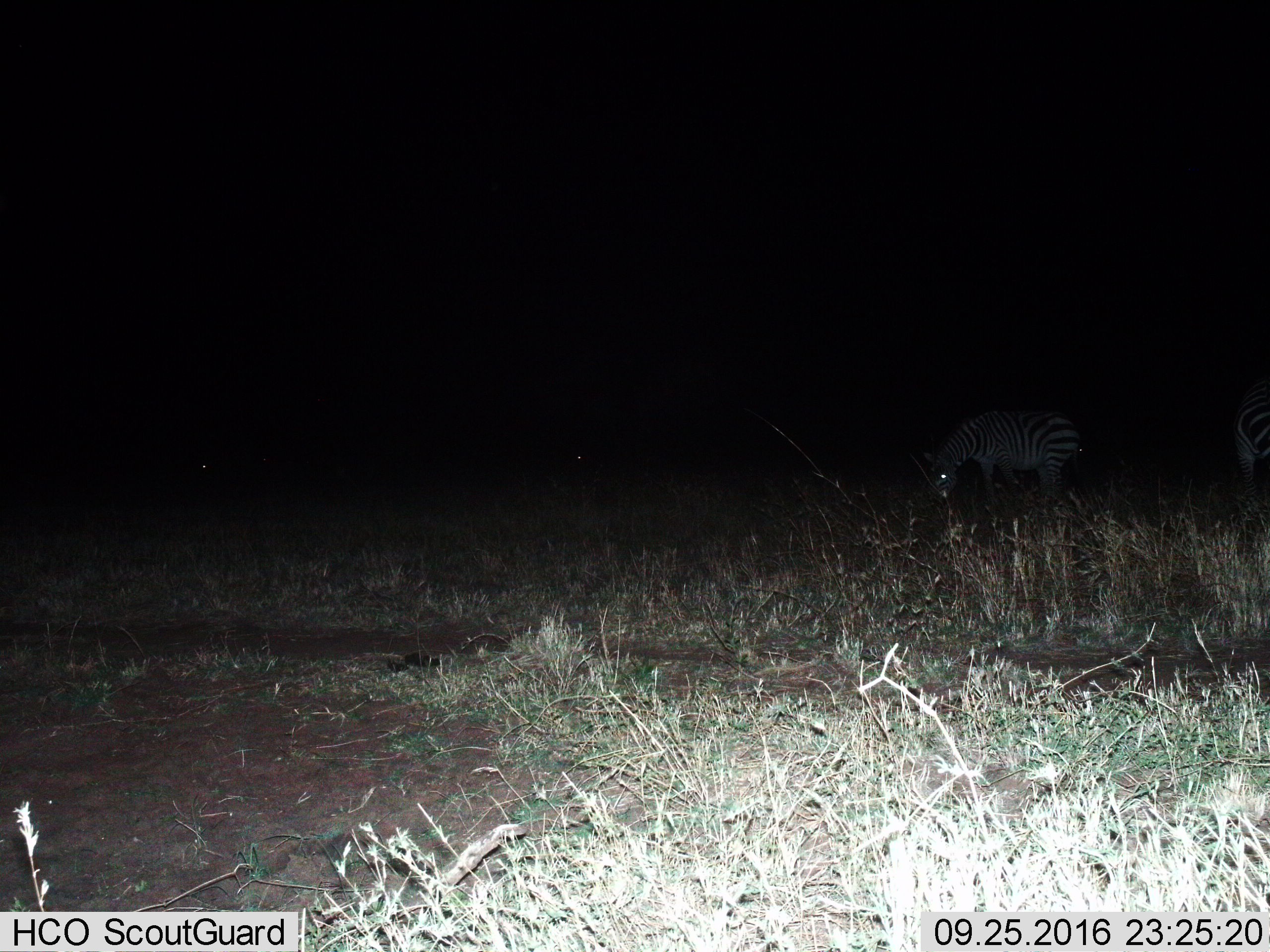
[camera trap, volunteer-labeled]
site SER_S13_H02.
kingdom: Animalia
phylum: Chordata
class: Mammalia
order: Perissodactyla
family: Equidae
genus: Equus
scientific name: Equus quagga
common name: plains zebra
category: zebraplains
Zebraplains (plains zebra) (Equus quagga), count 2. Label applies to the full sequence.